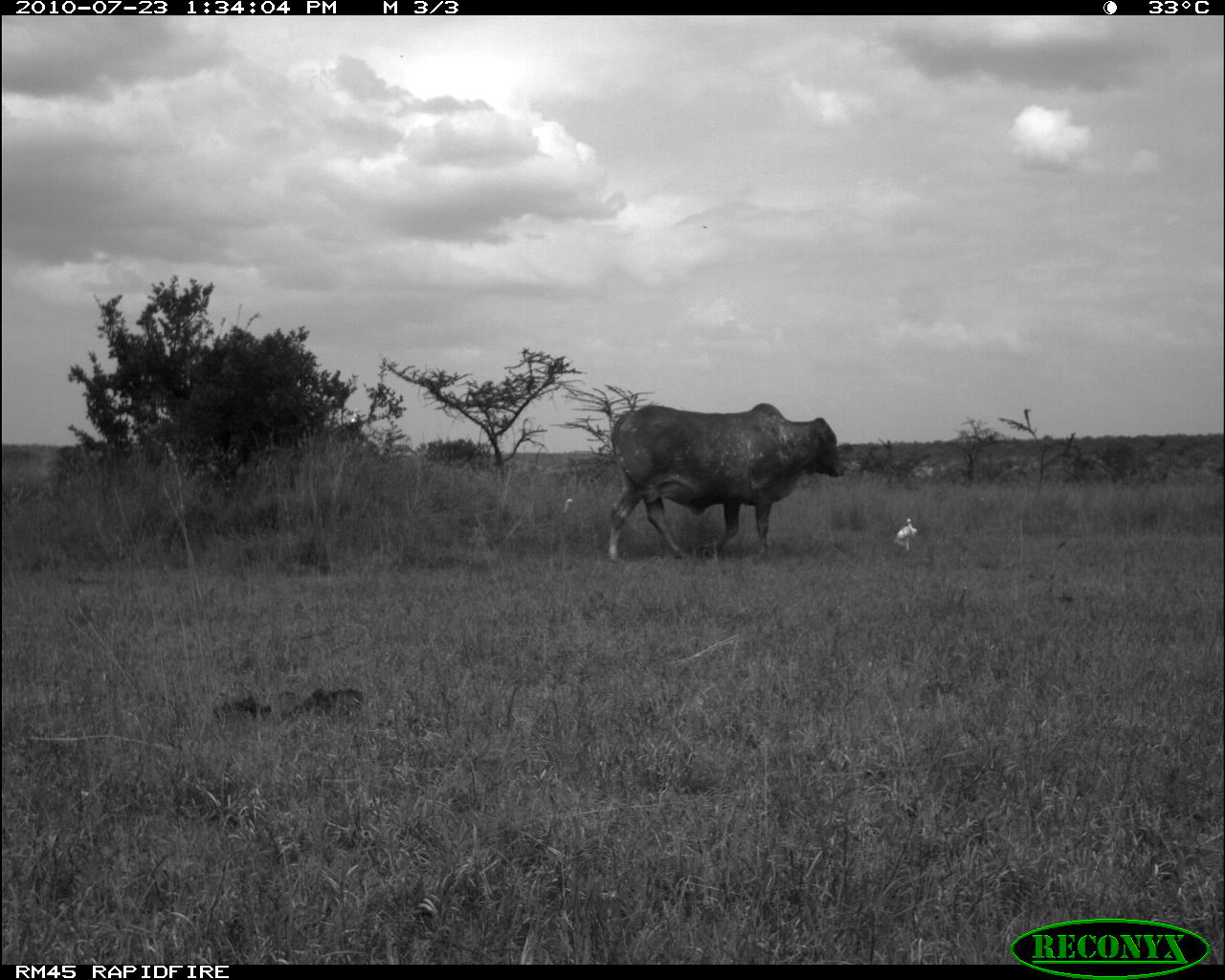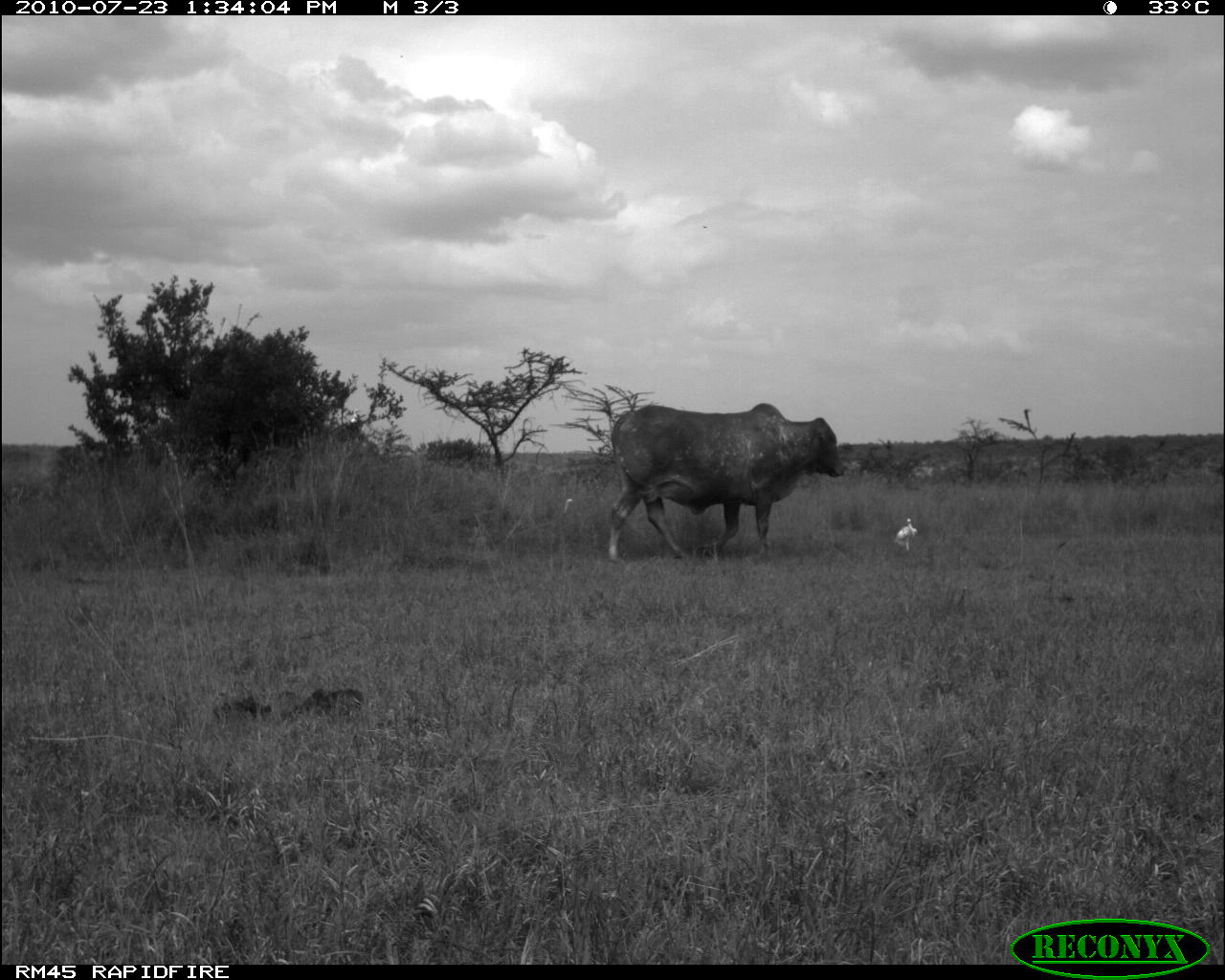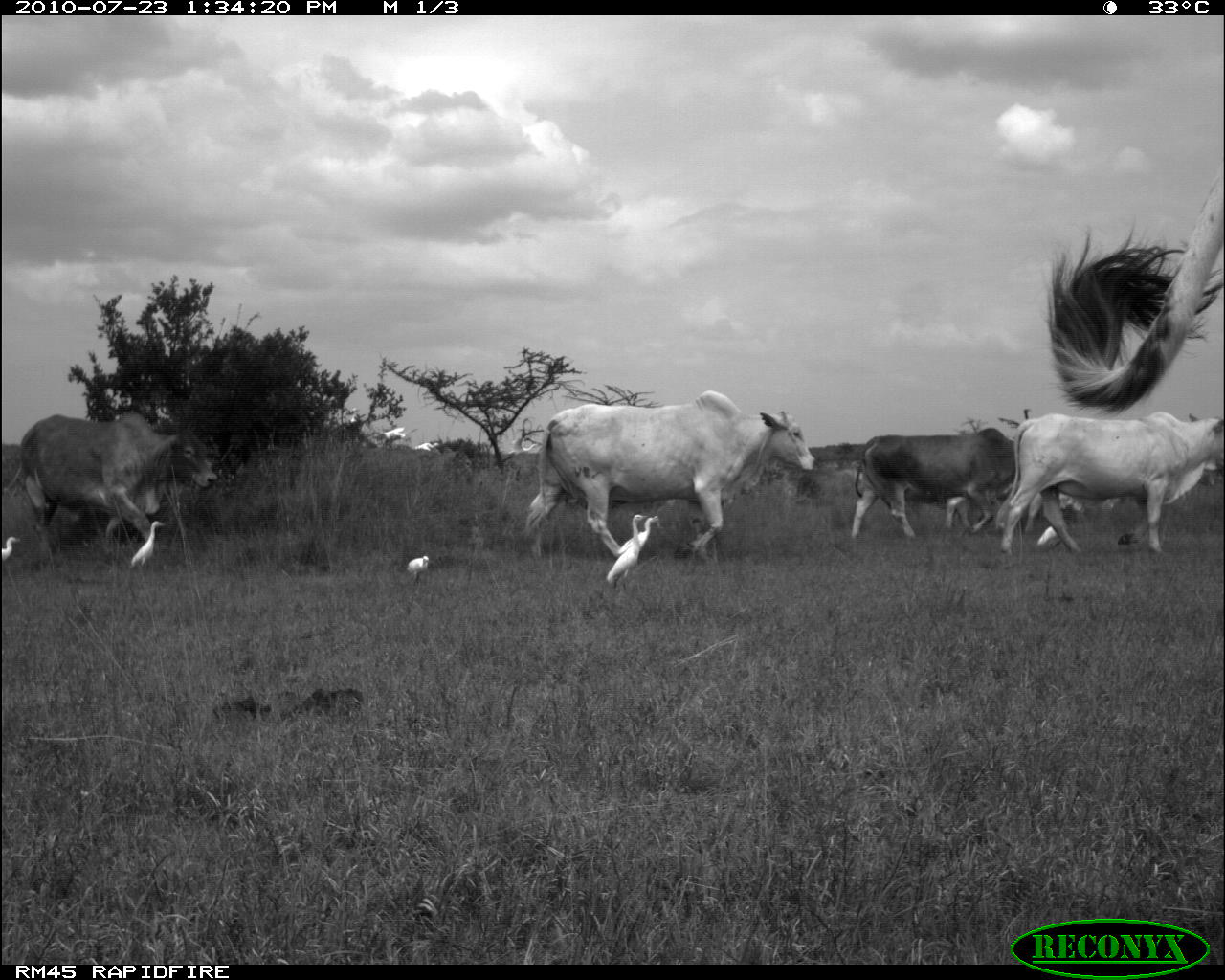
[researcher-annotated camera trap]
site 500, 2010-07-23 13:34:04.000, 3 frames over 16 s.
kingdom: Animalia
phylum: Chordata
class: Mammalia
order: Artiodactyla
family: Bovidae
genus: Tragelaphus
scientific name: Tragelaphus oryx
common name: eland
Tragelaphus oryx (eland), count 1.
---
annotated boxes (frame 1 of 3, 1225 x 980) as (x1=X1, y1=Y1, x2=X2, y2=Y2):
tragelaphus oryx: (x1=608, y1=403, x2=844, y2=562); (x1=894, y1=518, x2=918, y2=553)